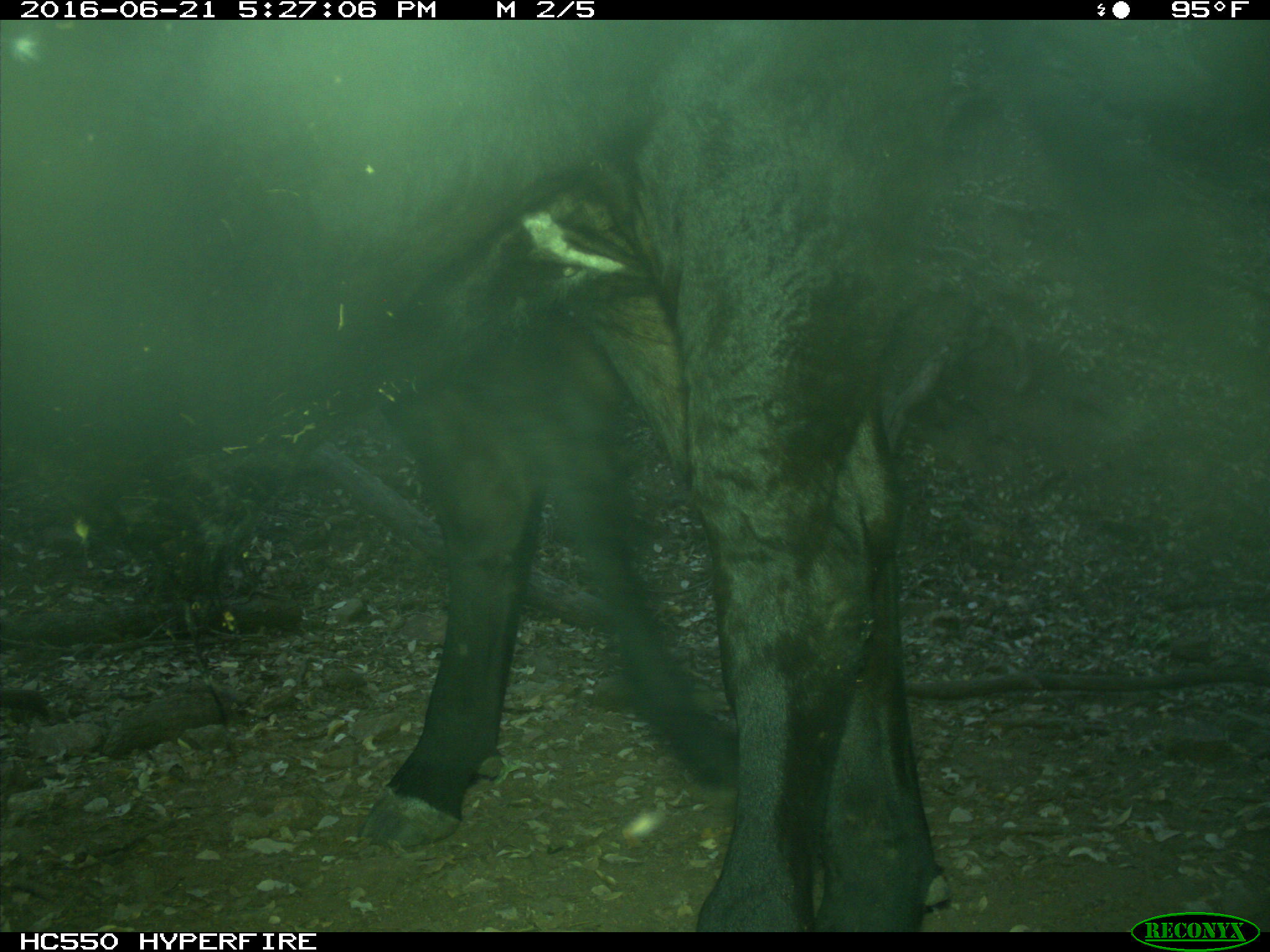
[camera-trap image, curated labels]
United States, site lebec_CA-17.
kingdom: Animalia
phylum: Chordata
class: Mammalia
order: Artiodactyla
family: Bovidae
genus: Bos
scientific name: Bos taurus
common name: domestic cow